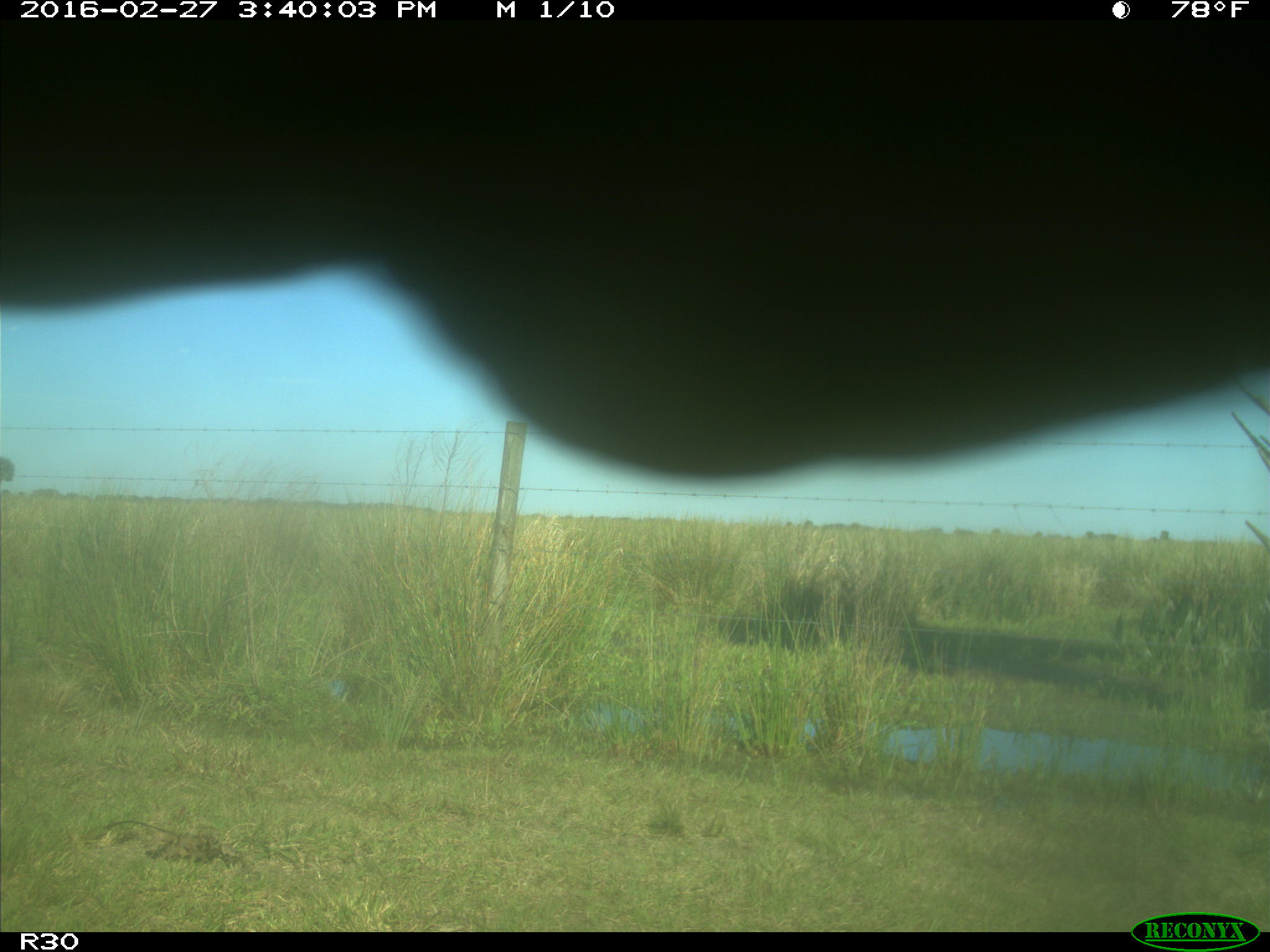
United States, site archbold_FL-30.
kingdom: Animalia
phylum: Chordata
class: Mammalia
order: Artiodactyla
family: Bovidae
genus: Bos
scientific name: Bos taurus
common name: domestic cow